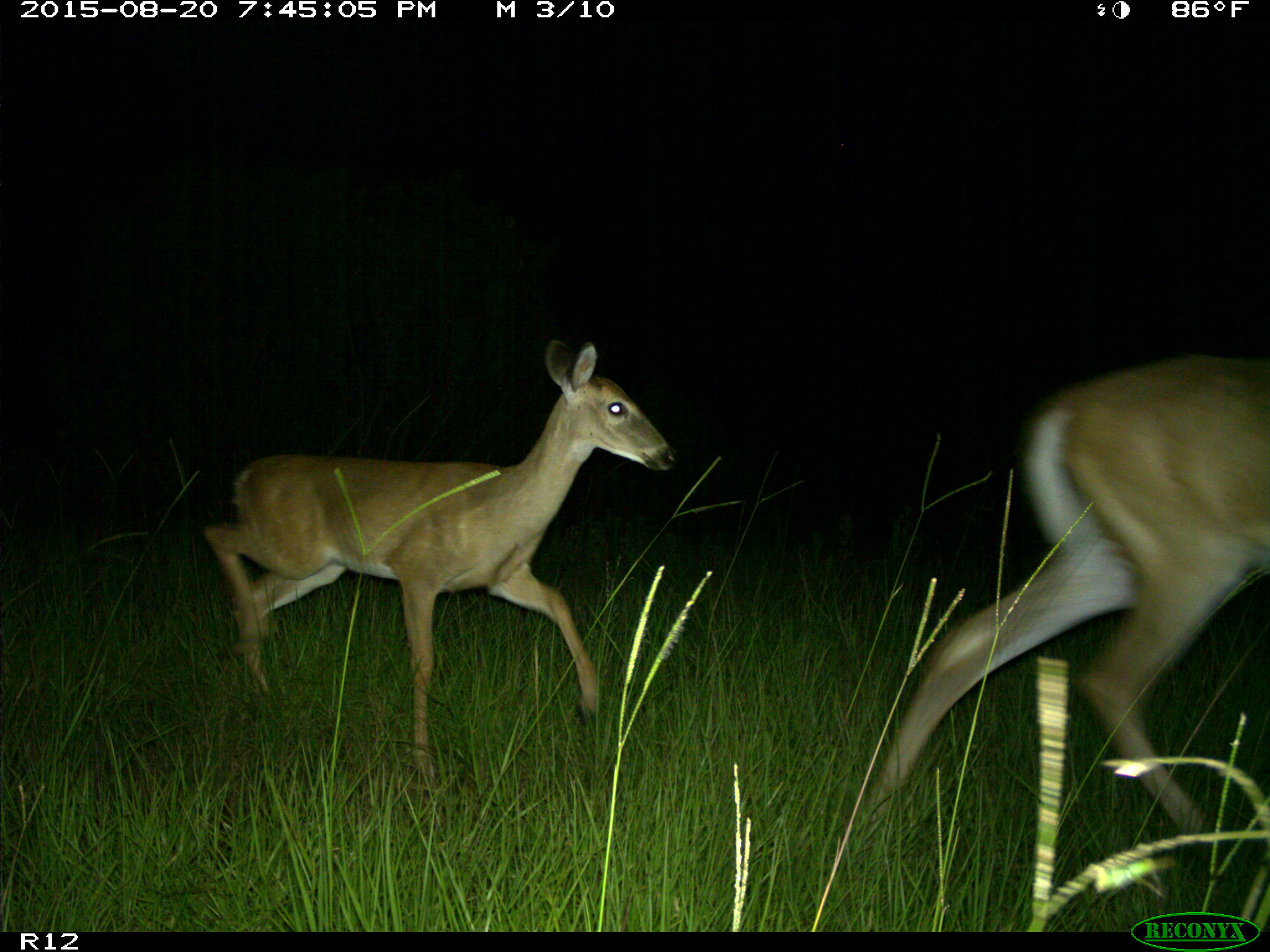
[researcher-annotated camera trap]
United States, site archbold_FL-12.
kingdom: Animalia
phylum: Chordata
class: Mammalia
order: Artiodactyla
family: Cervidae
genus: Odocoileus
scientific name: Odocoileus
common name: deer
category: unidentified deer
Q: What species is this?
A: Unidentified deer (deer) (Odocoileus).